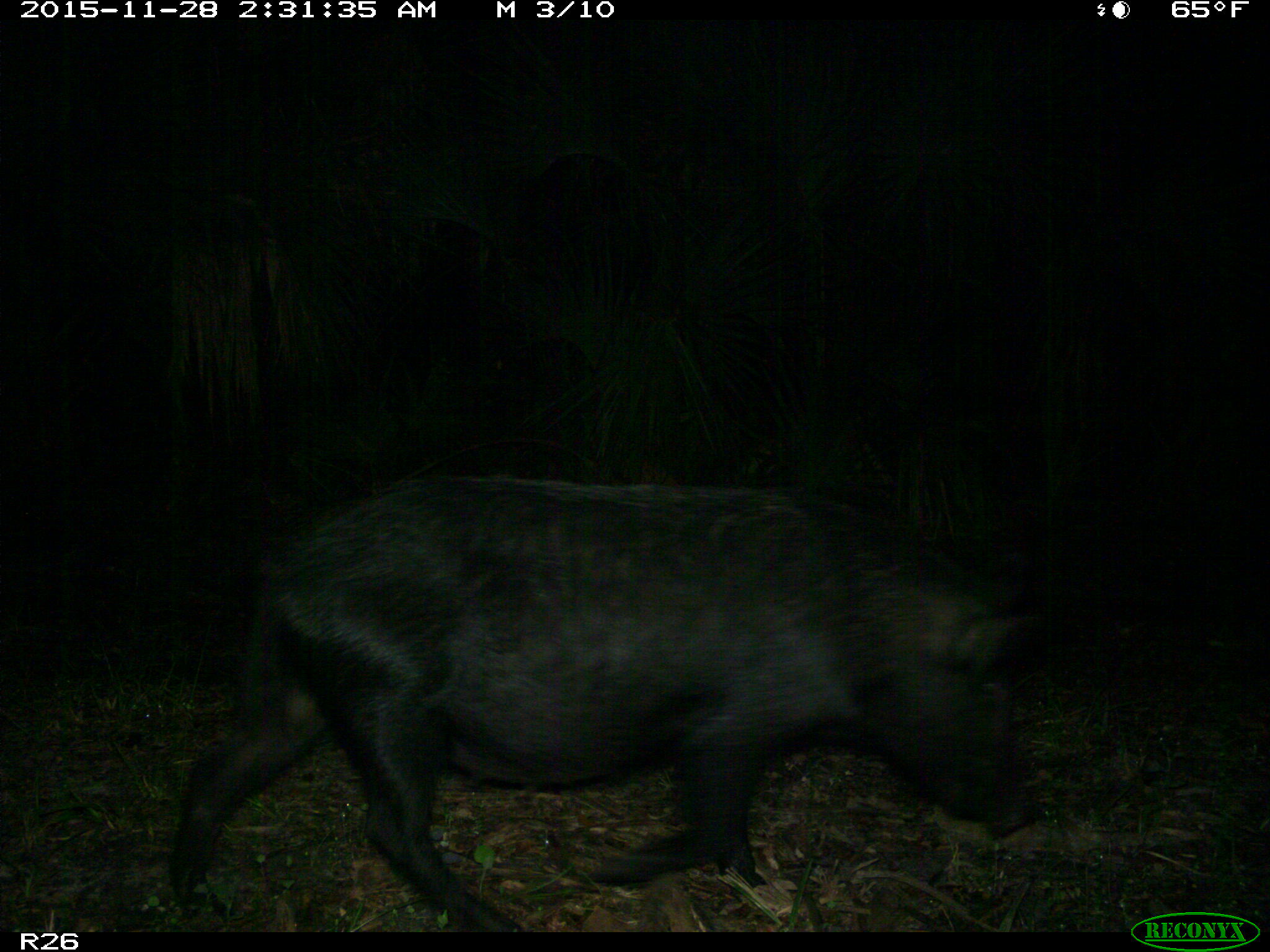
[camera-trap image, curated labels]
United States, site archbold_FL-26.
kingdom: Animalia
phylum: Chordata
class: Mammalia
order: Artiodactyla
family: Suidae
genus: Sus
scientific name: Sus scrofa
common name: wild boar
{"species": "Sus scrofa (wild boar)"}